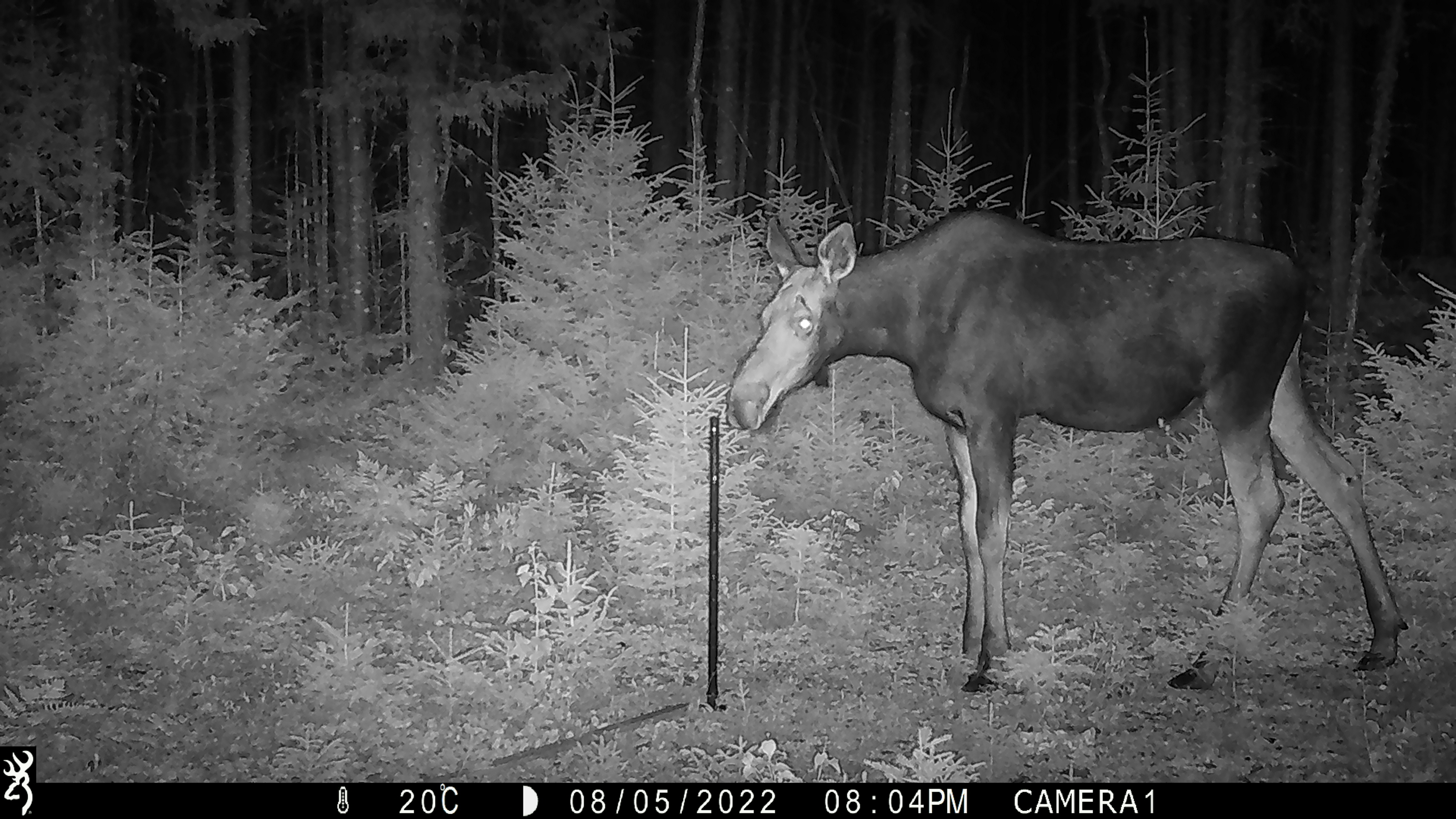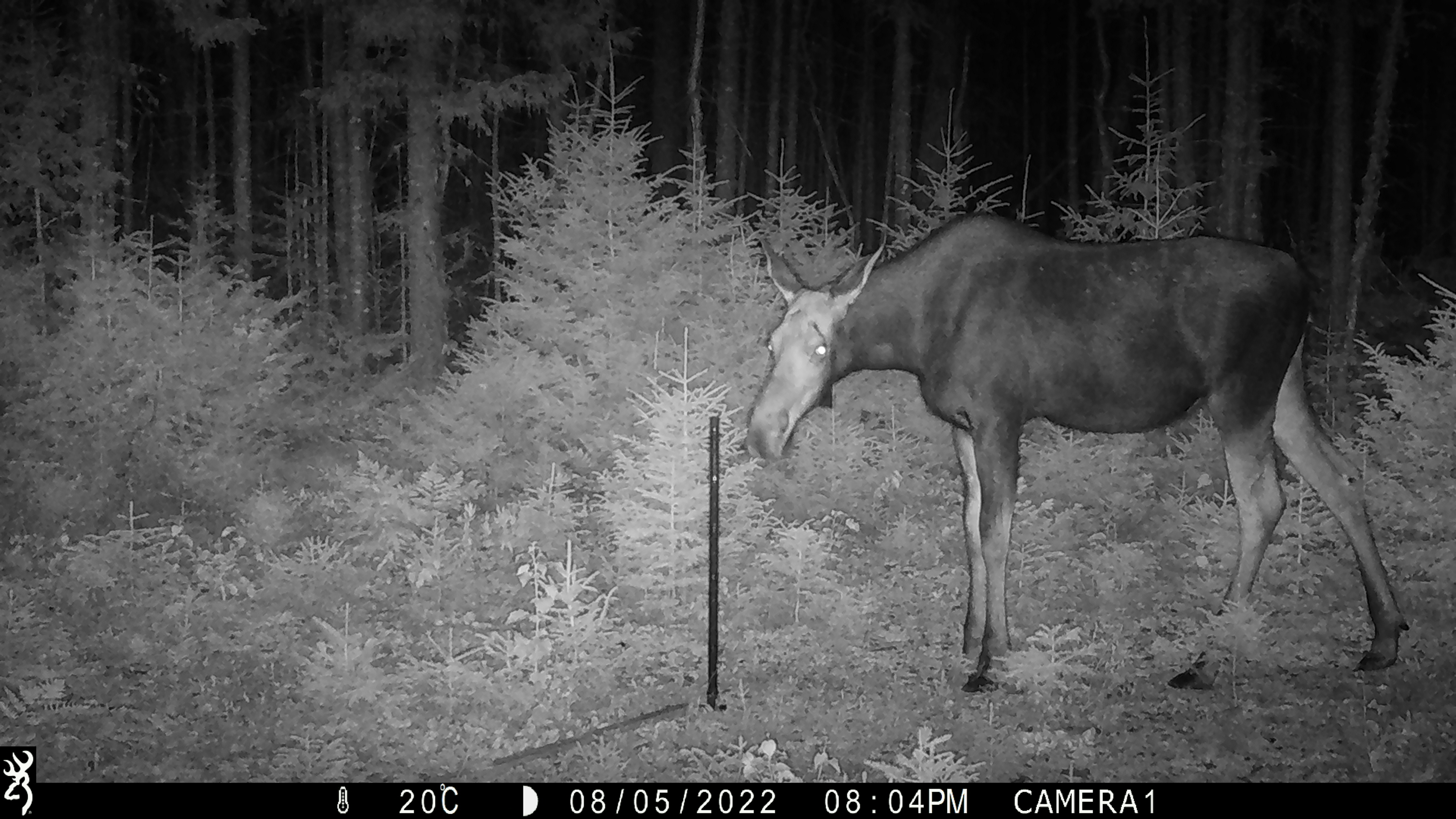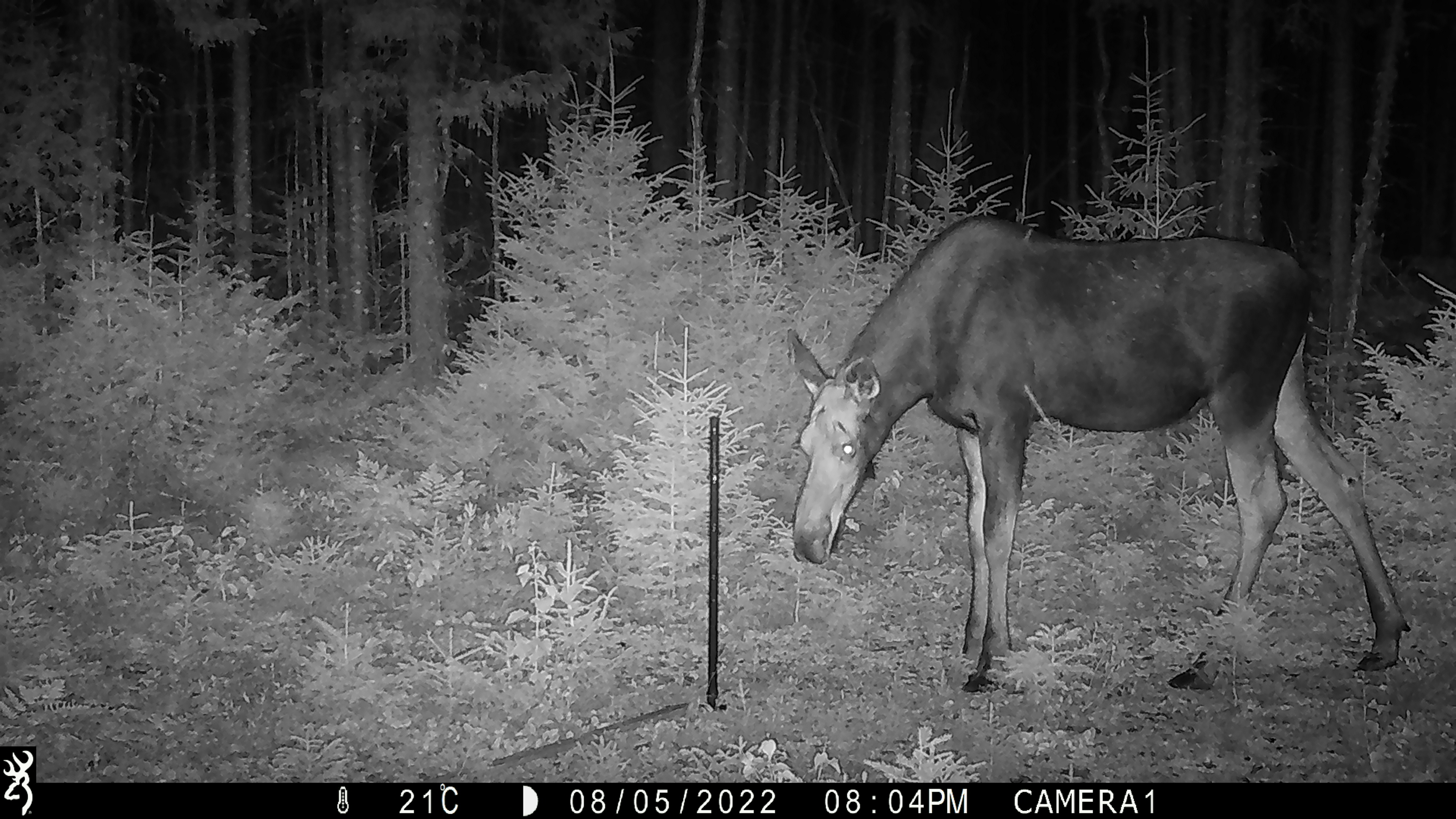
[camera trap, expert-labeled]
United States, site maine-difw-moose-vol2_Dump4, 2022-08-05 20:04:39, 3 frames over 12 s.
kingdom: Animalia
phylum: Chordata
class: Mammalia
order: Artiodactyla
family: Cervidae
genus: Alces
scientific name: Alces alces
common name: moose